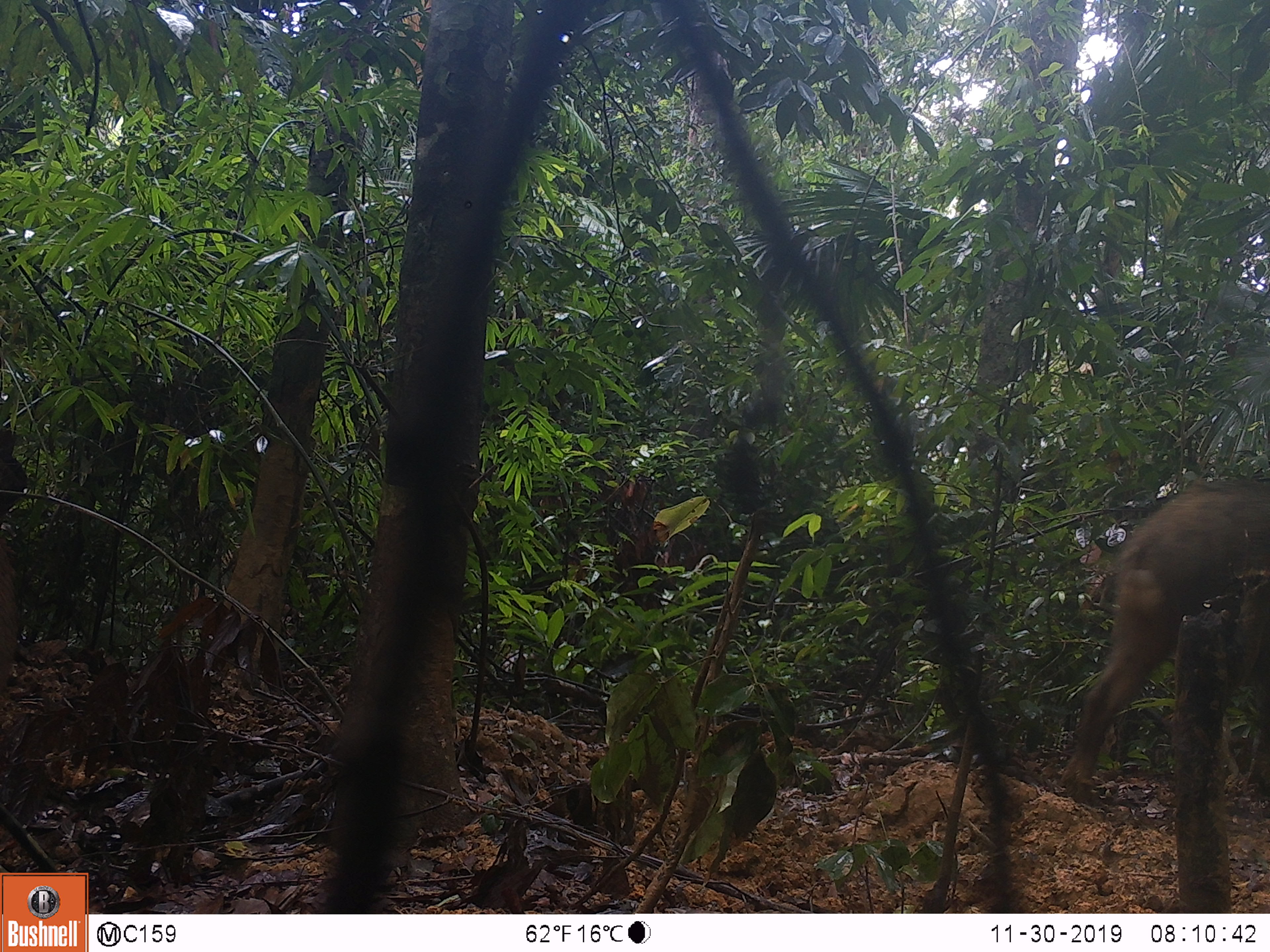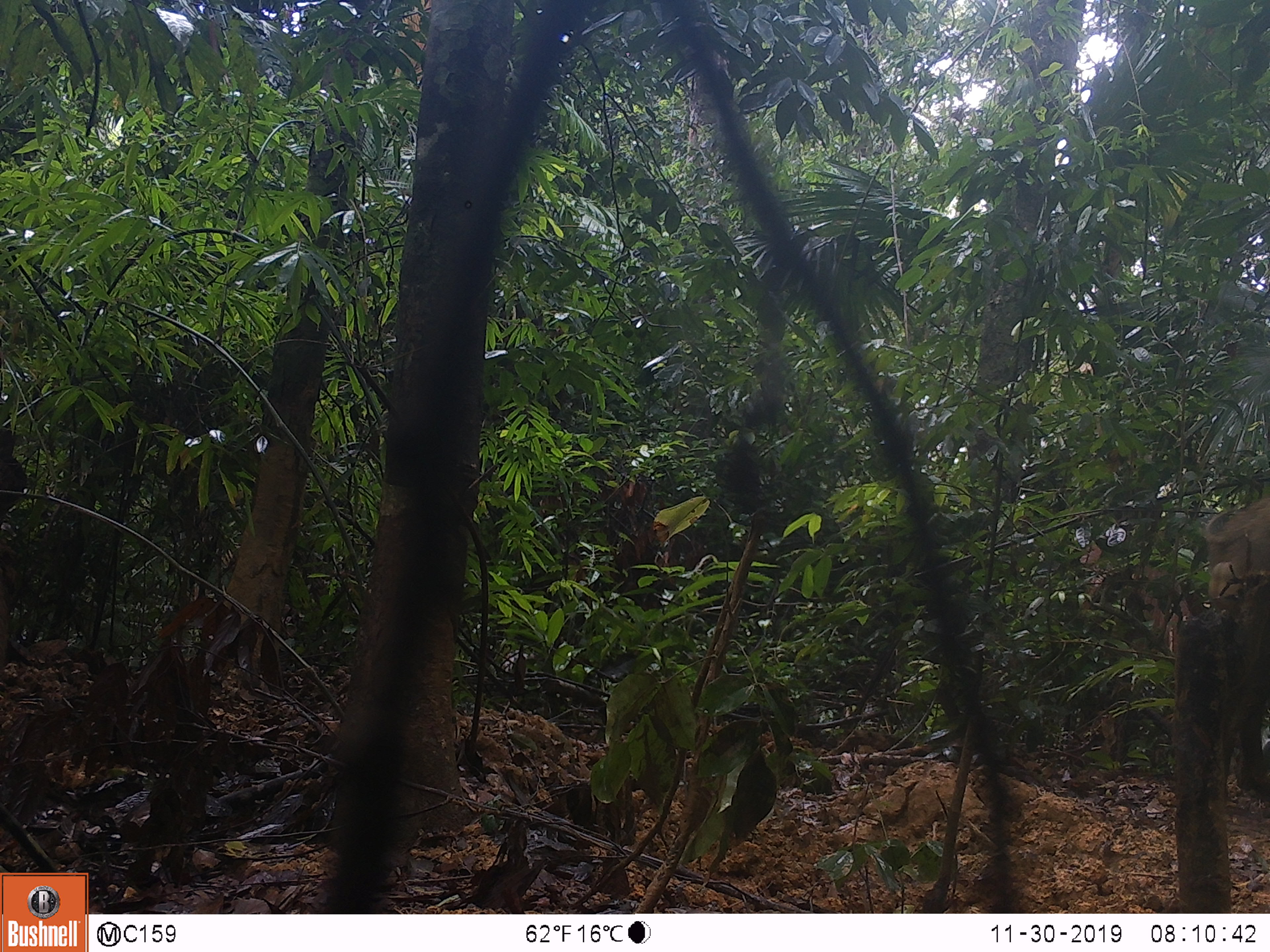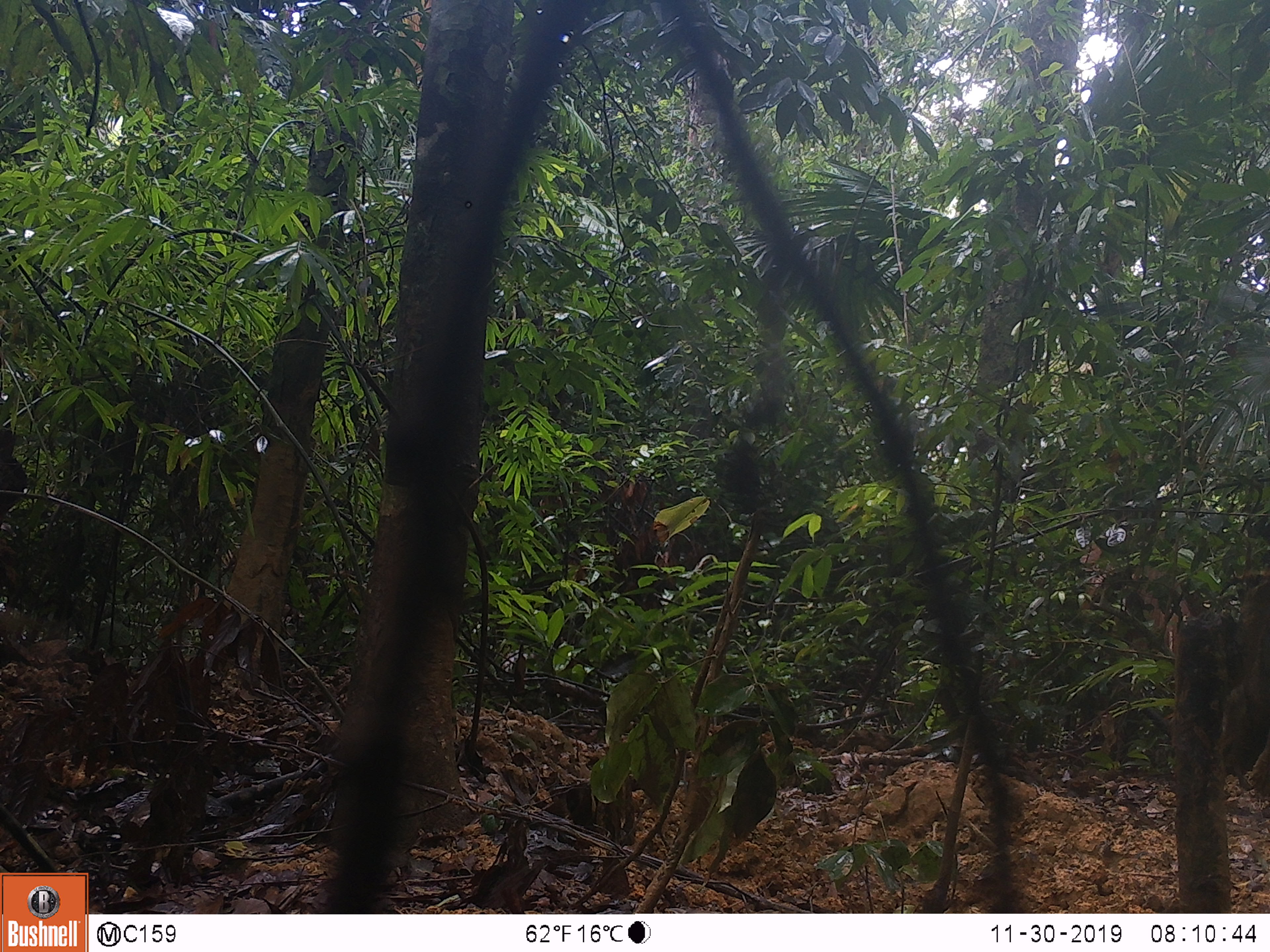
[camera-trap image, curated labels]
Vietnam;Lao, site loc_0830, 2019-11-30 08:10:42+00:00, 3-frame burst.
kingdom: Animalia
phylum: Chordata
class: Mammalia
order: Artiodactyla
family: Suidae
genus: Sus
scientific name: Sus scrofa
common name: eurasian wild pig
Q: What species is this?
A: Eurasian wild pig (Sus scrofa).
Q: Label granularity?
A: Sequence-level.